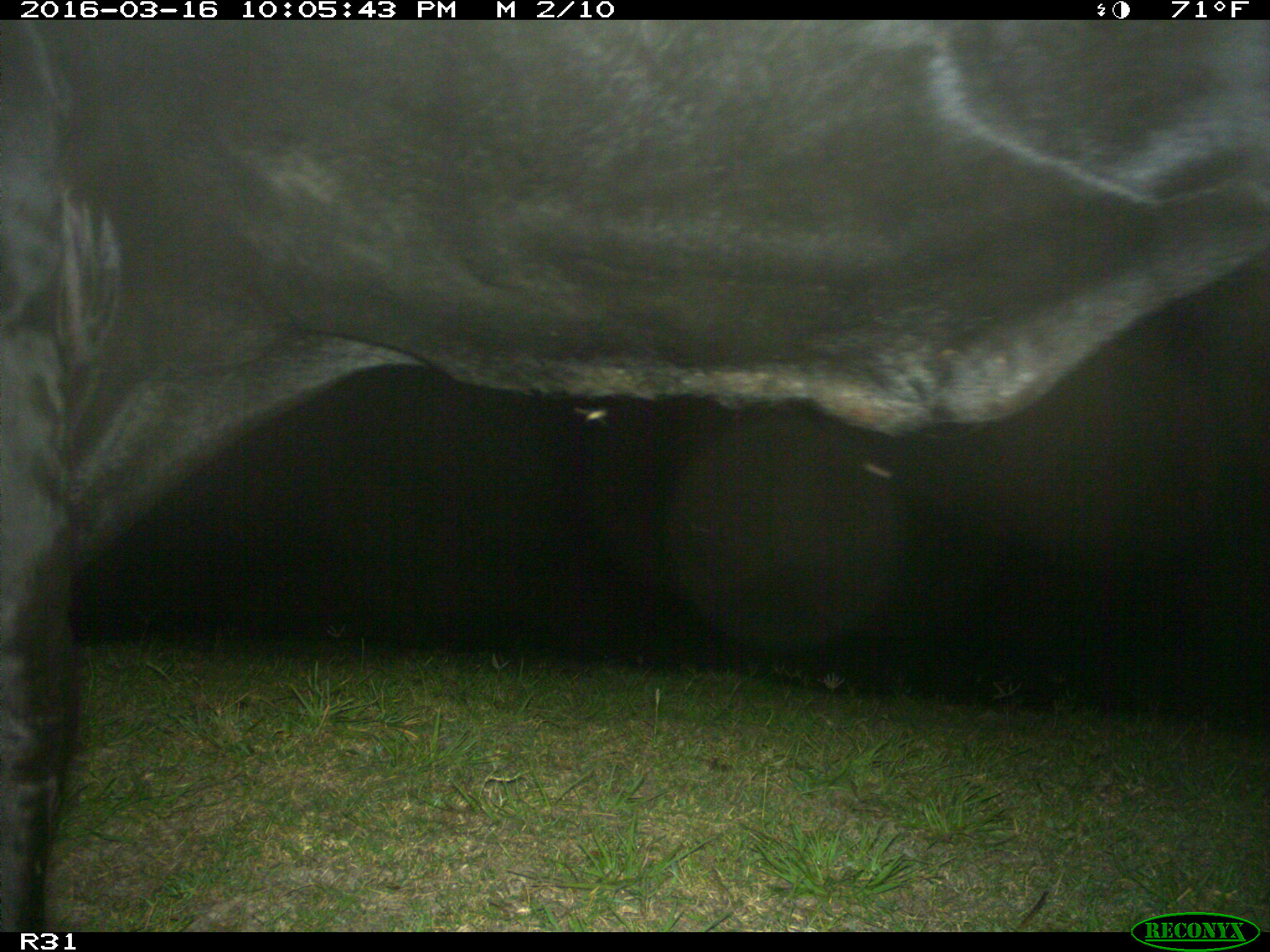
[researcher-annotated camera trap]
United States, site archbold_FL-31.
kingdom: Animalia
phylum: Chordata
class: Mammalia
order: Artiodactyla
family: Bovidae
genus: Bos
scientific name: Bos taurus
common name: domestic cow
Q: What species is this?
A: Bos taurus (domestic cow).